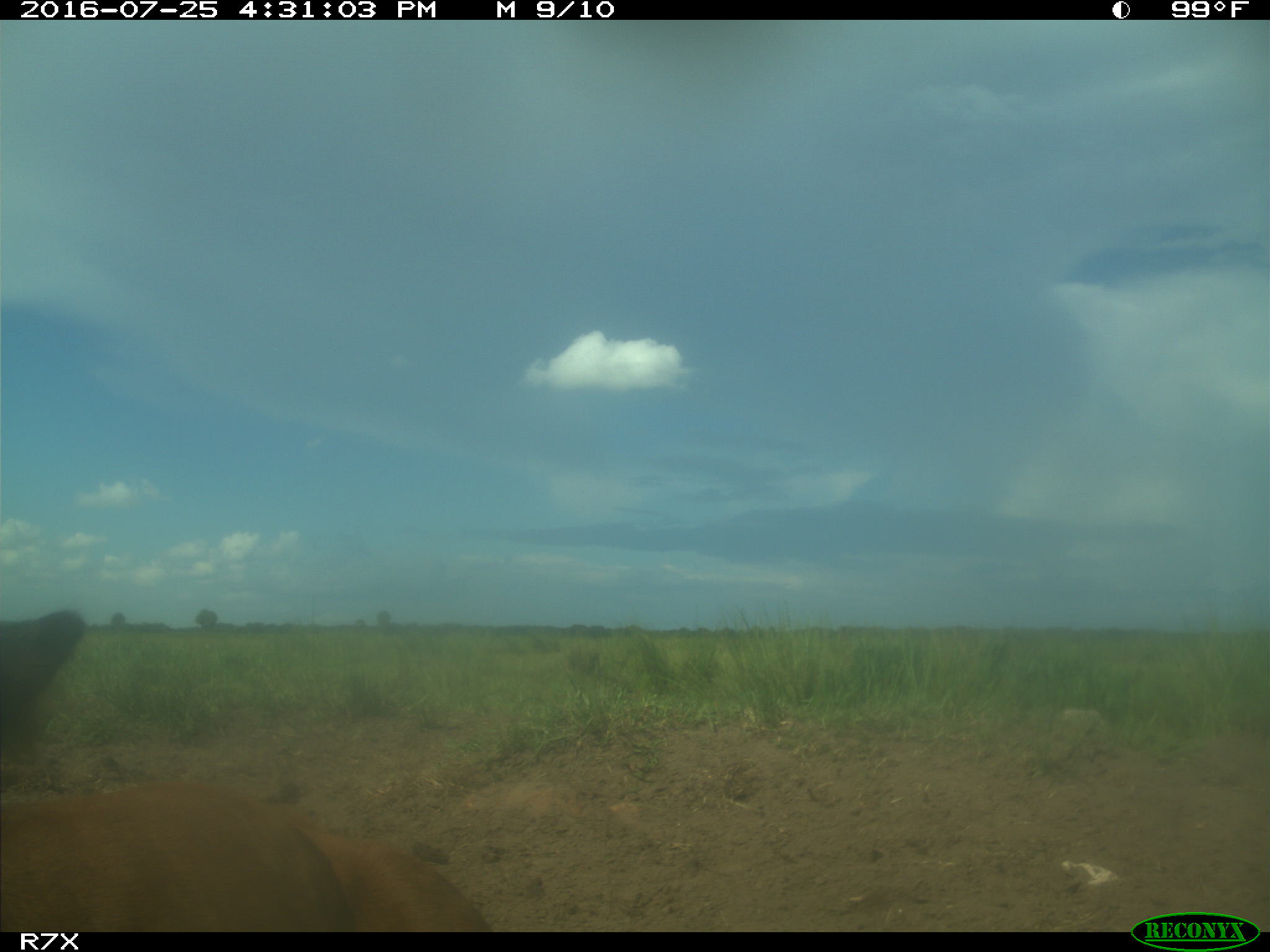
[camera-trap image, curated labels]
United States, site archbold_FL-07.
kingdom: Animalia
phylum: Chordata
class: Mammalia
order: Artiodactyla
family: Bovidae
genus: Bos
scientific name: Bos taurus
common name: domestic cow